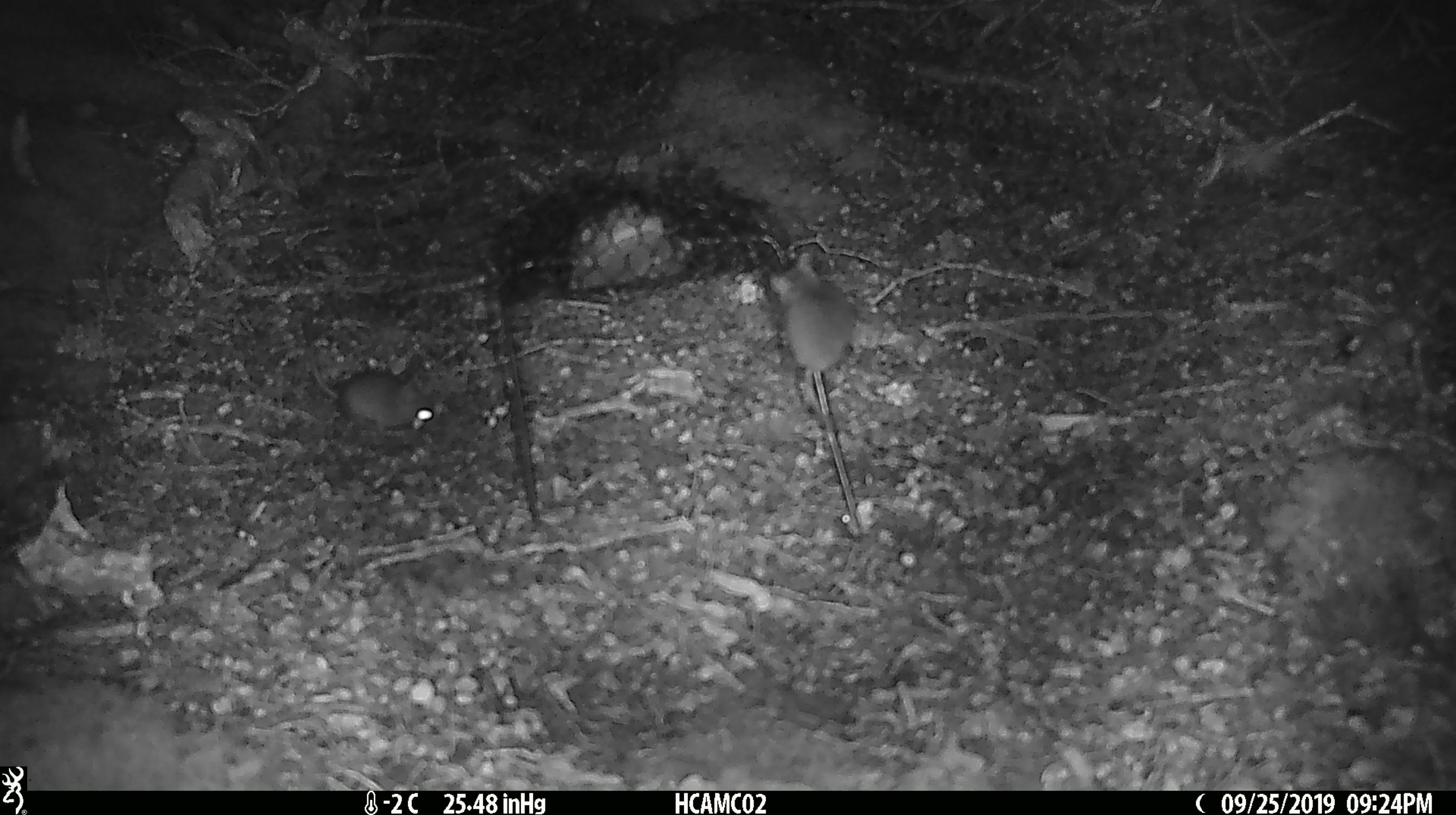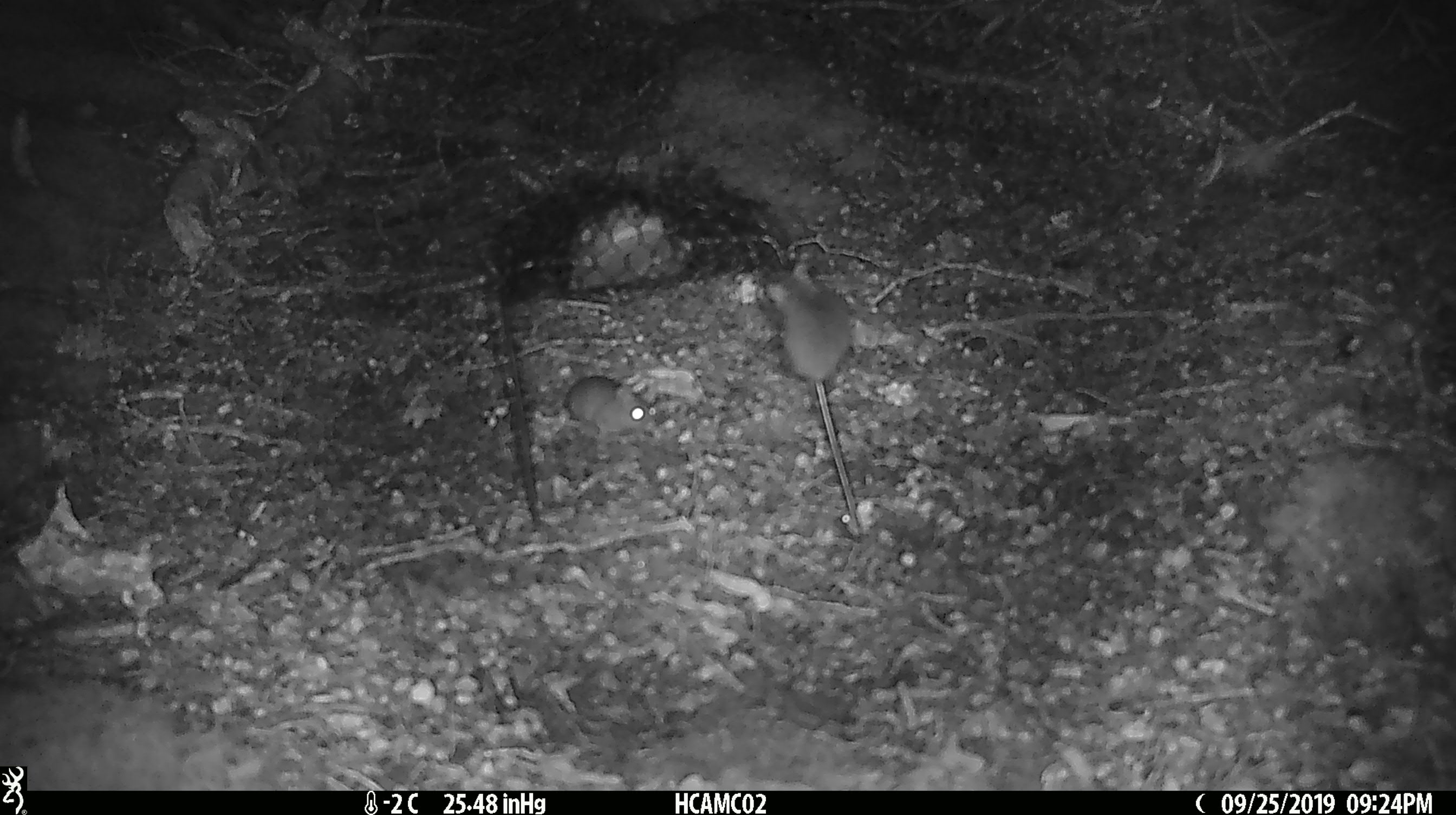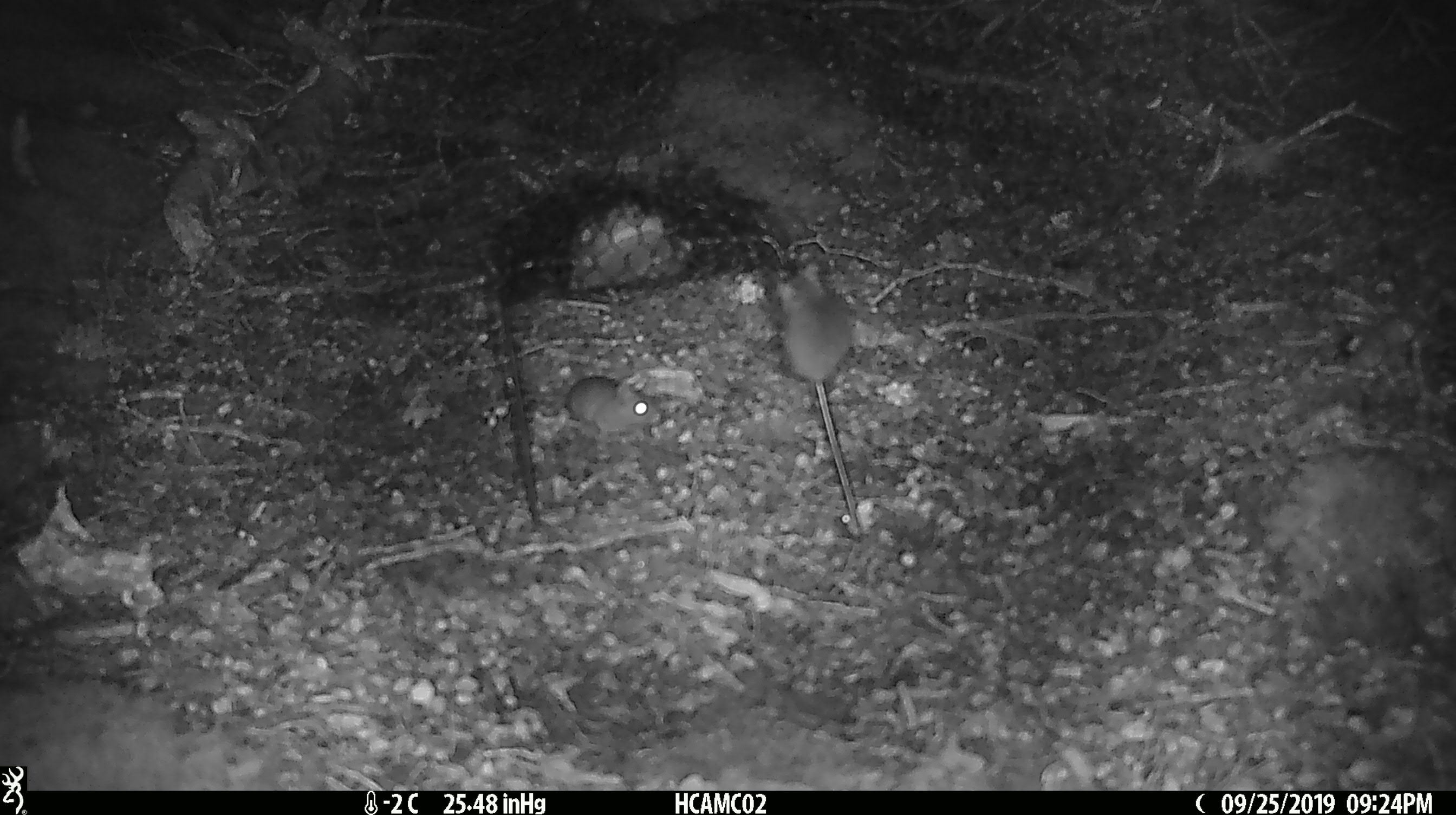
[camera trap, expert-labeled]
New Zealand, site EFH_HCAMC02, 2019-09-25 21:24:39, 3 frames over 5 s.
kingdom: Animalia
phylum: Chordata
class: Mammalia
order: Rodentia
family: Muridae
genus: Mus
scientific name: Mus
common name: mouse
Mouse (Mus).